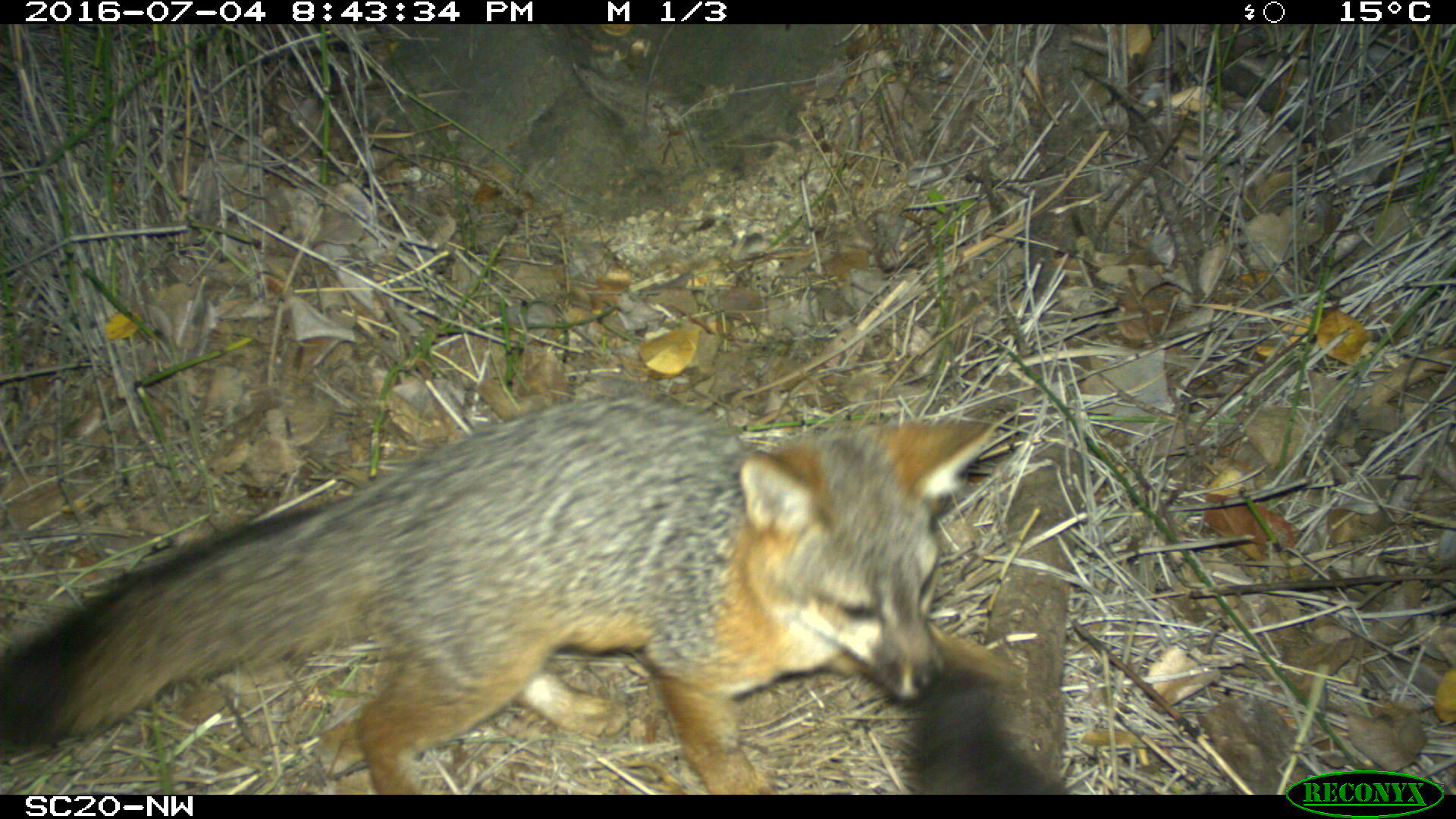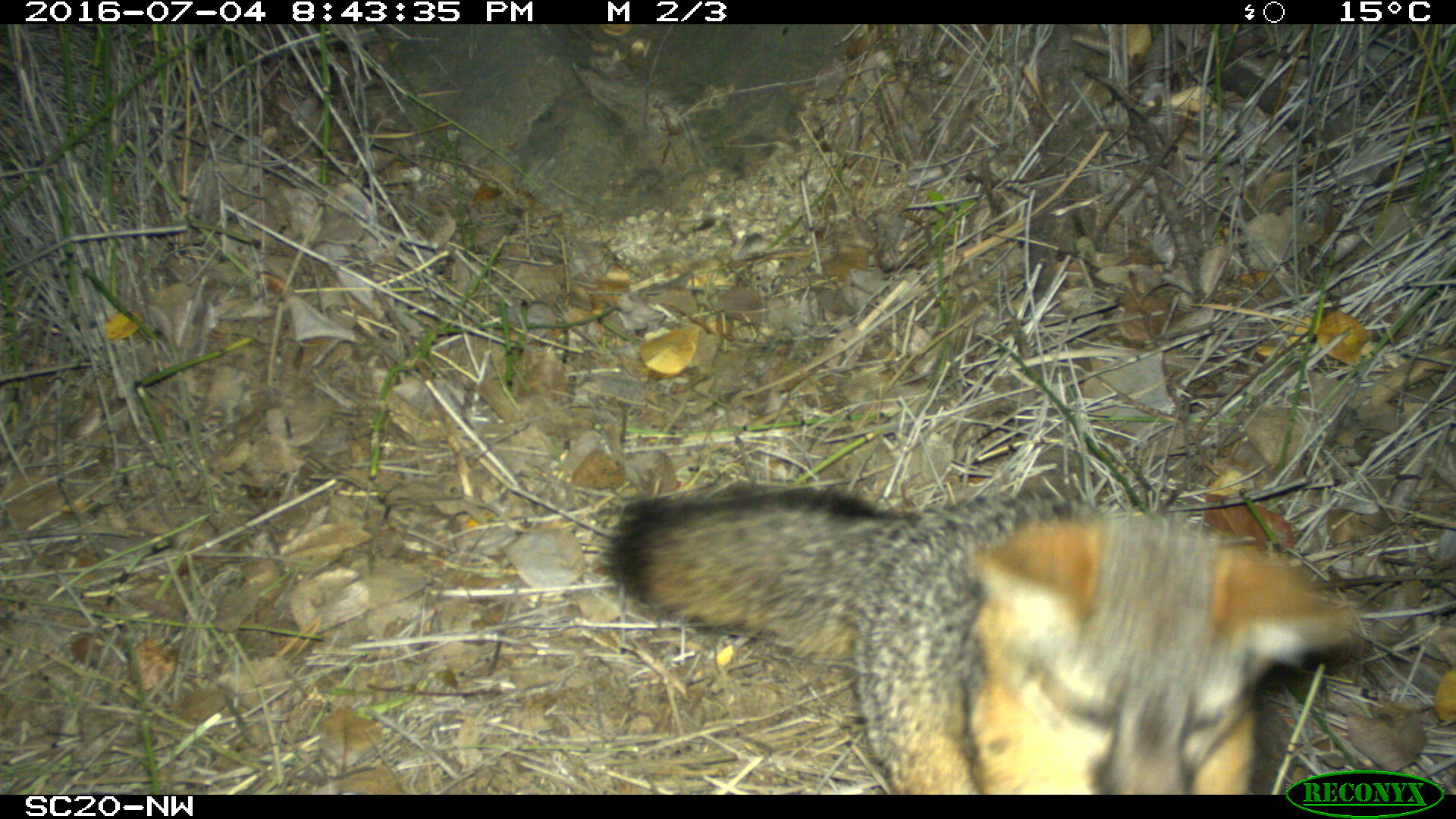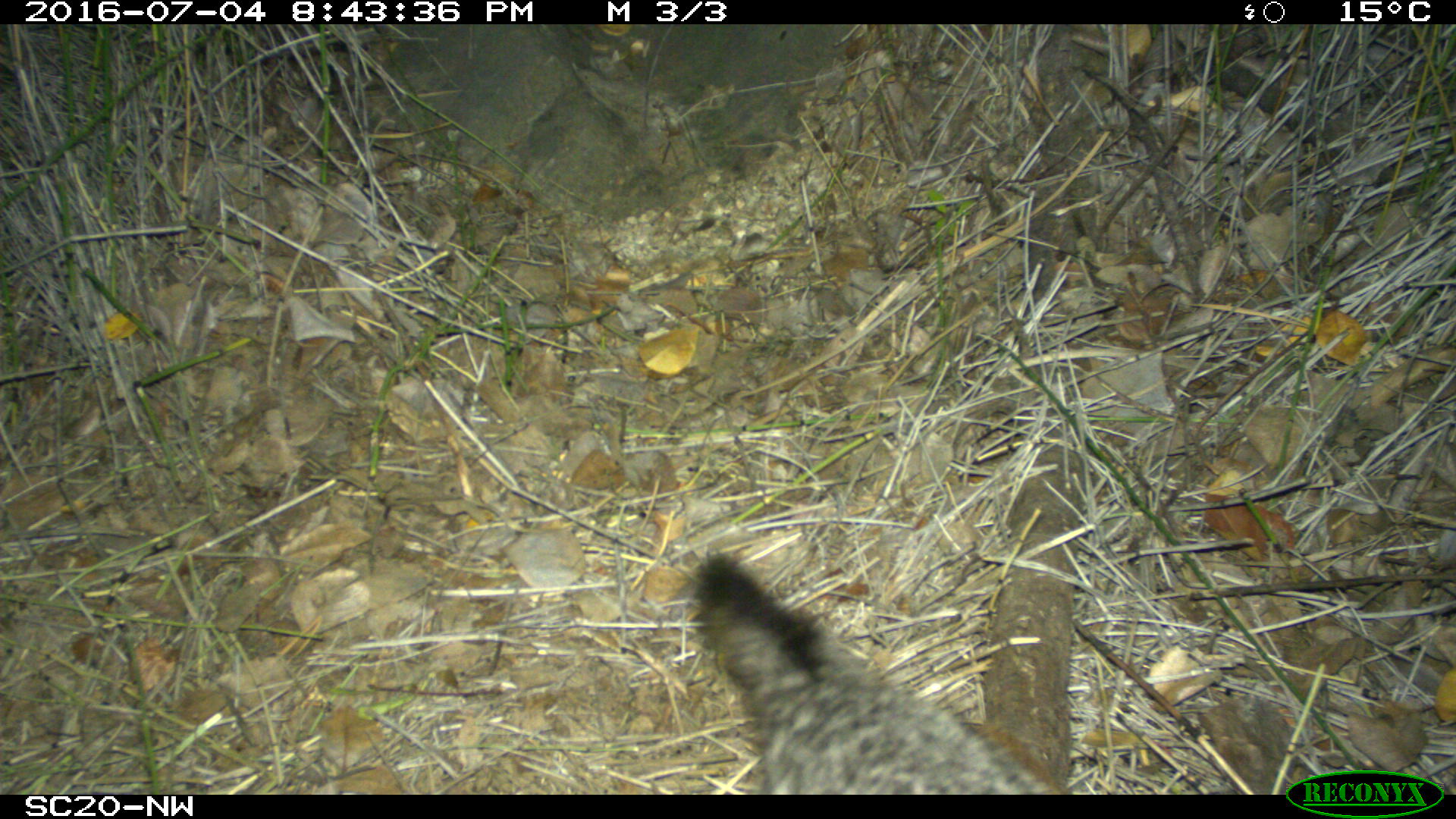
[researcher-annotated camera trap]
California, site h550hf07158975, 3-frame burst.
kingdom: Animalia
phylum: Chordata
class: Mammalia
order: Carnivora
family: Canidae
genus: Urocyon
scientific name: Urocyon littoralis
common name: island fox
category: fox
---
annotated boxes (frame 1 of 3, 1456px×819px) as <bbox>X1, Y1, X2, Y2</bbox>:
fox: <bbox>0, 389, 1018, 794</bbox>; <bbox>910, 670, 1061, 794</bbox>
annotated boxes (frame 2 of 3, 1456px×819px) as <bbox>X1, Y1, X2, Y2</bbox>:
fox: <bbox>595, 481, 1360, 793</bbox>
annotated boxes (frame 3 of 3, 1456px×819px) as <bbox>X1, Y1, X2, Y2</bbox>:
fox: <bbox>692, 550, 1053, 794</bbox>